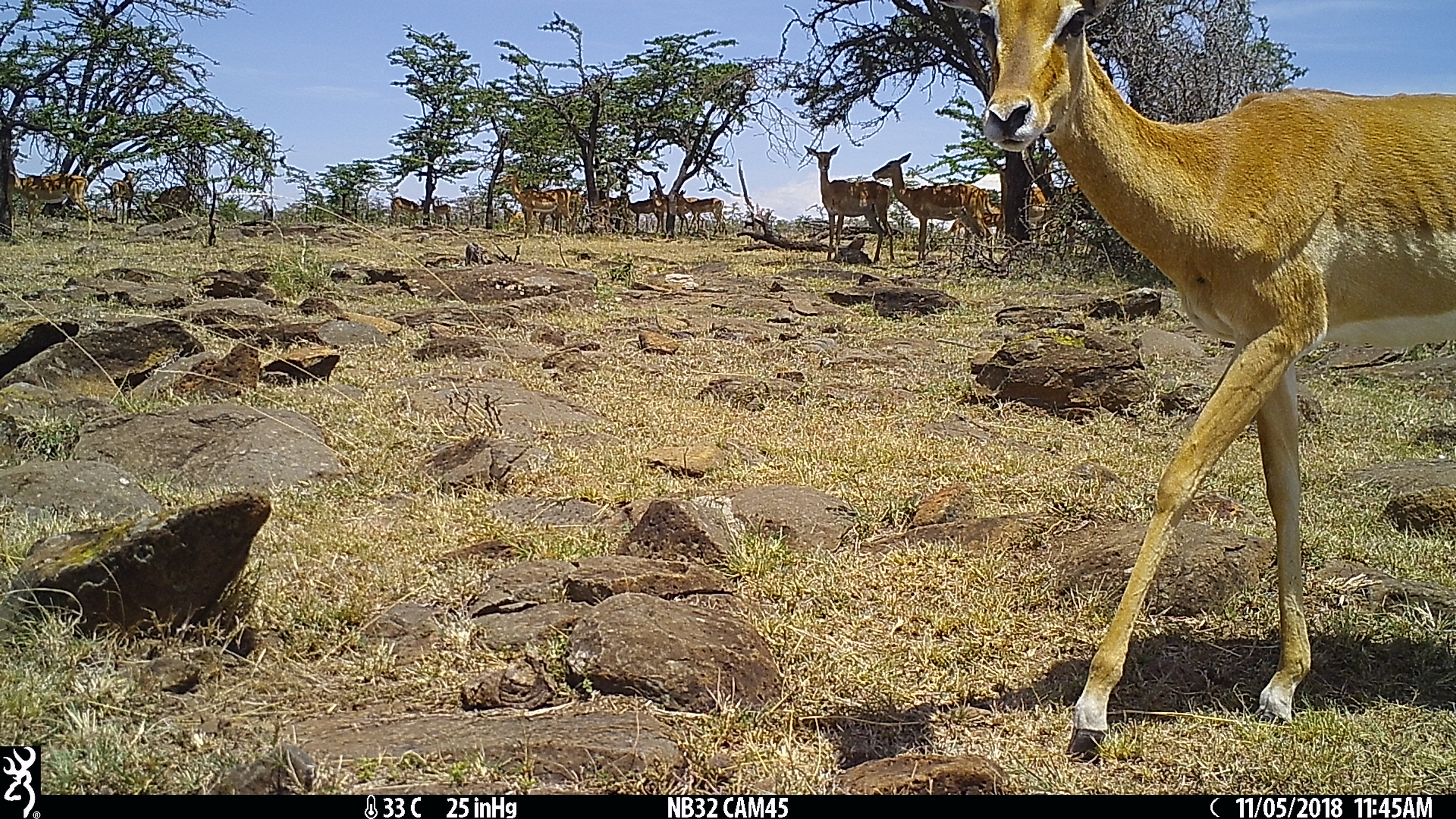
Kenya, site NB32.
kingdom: Animalia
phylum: Chordata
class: Mammalia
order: Artiodactyla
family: Bovidae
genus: Aepyceros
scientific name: Aepyceros melampus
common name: impala